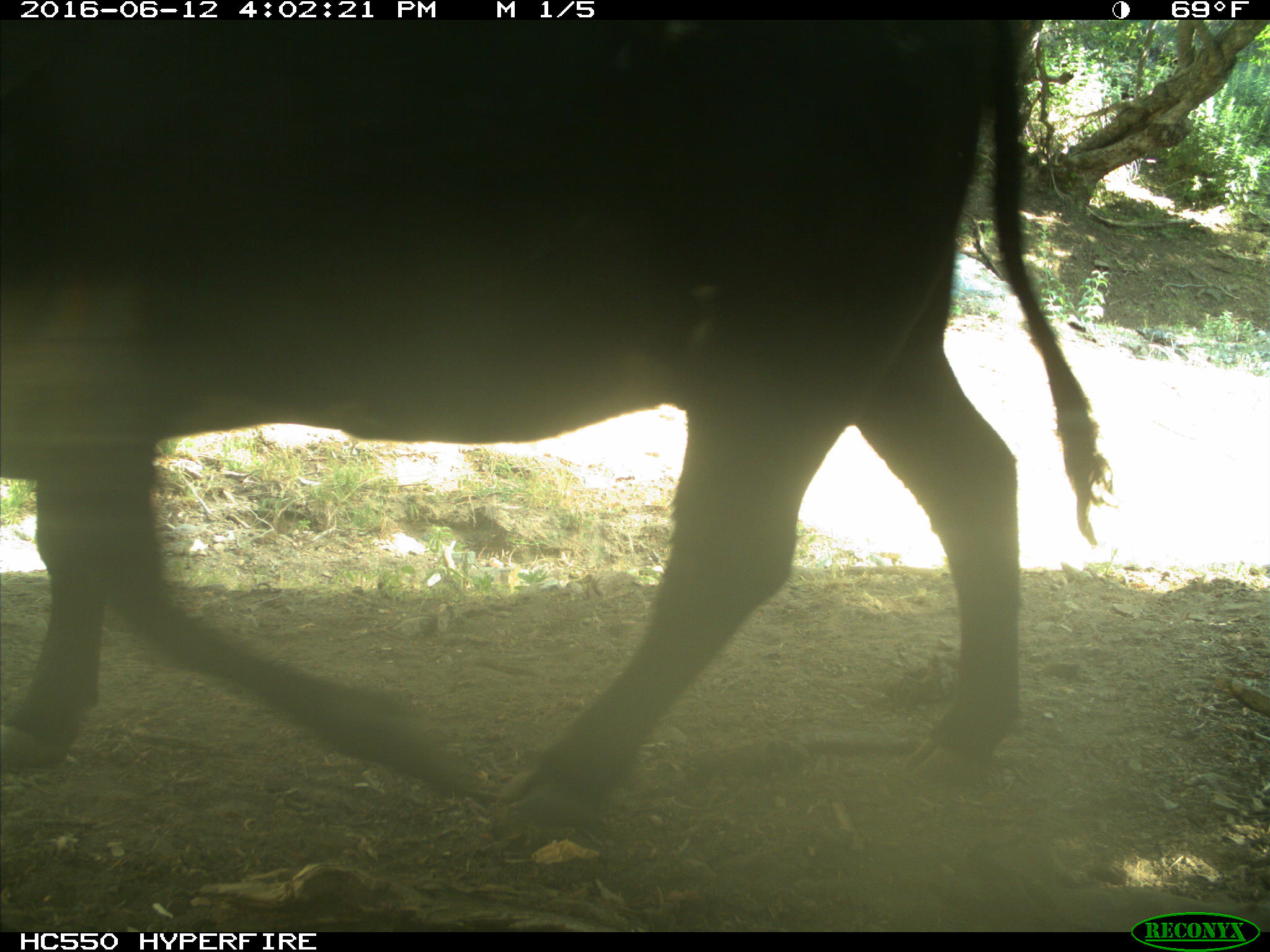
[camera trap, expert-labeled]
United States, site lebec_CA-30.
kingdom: Animalia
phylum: Chordata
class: Mammalia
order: Artiodactyla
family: Bovidae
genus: Bos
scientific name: Bos taurus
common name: domestic cow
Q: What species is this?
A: Bos taurus (domestic cow).